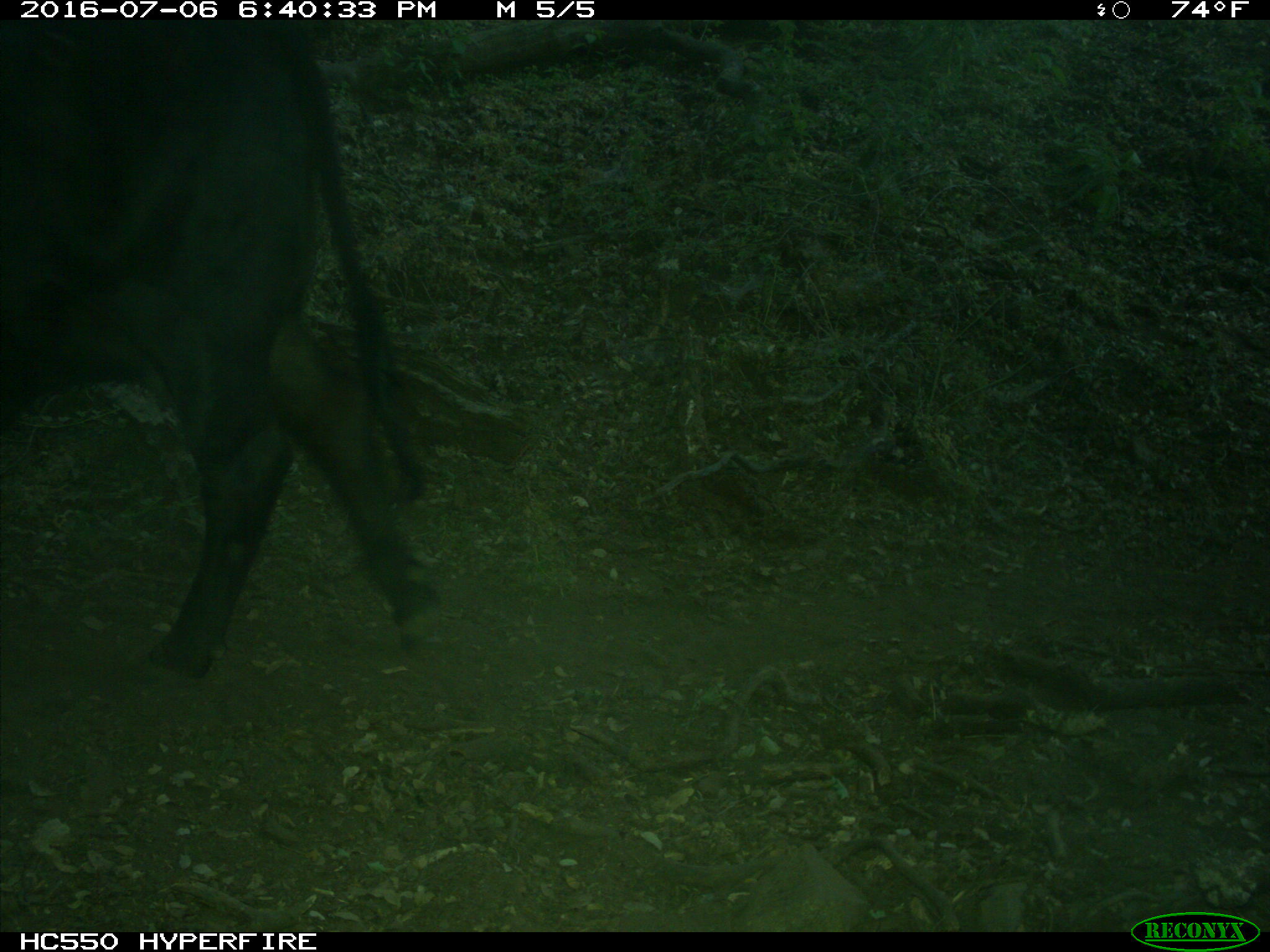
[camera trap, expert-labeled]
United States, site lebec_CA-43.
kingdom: Animalia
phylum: Chordata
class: Mammalia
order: Artiodactyla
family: Bovidae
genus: Bos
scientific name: Bos taurus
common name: domestic cow